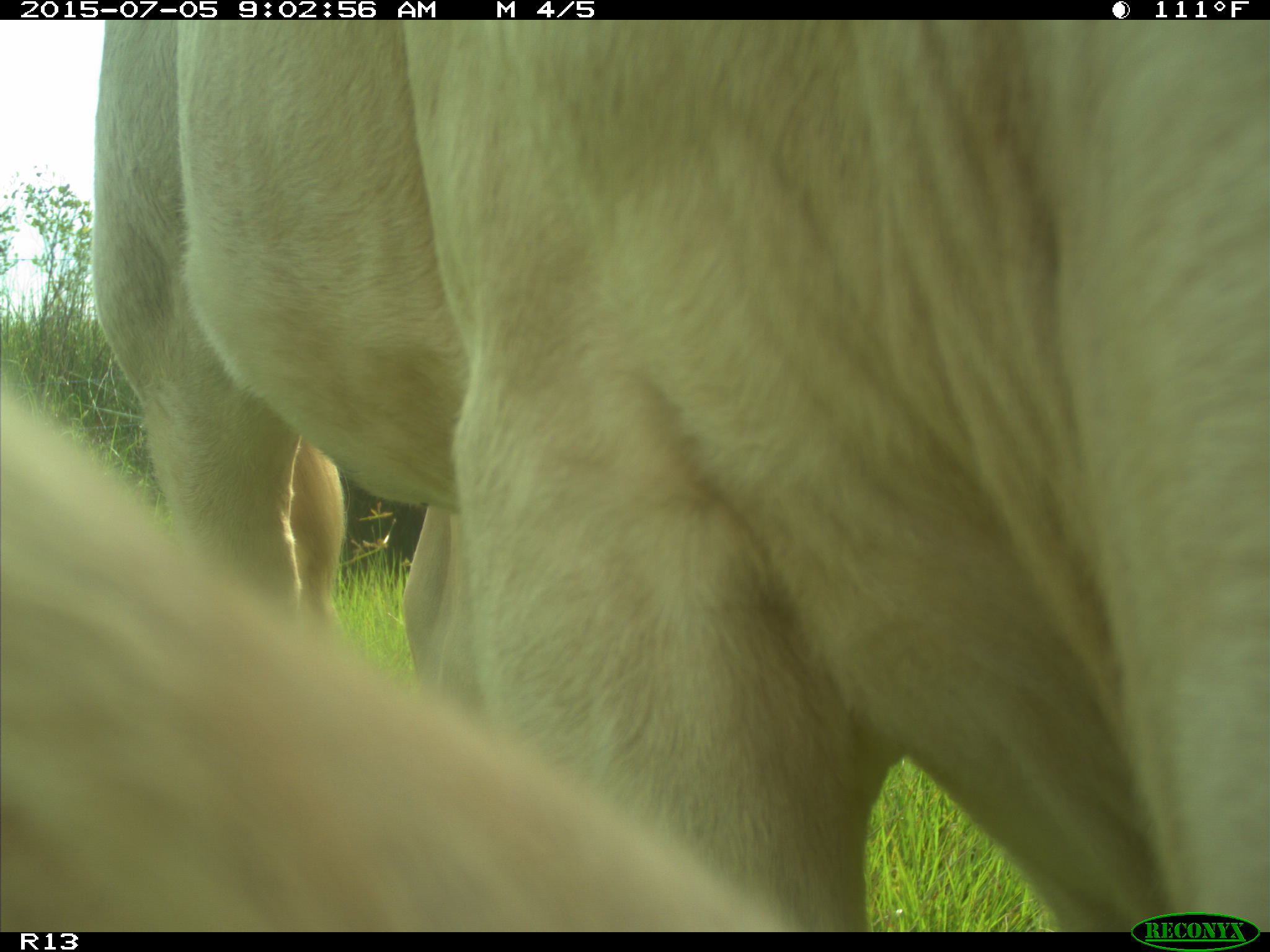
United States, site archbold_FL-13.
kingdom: Animalia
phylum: Chordata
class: Mammalia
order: Artiodactyla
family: Bovidae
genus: Bos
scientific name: Bos taurus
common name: domestic cow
Bos taurus (domestic cow).